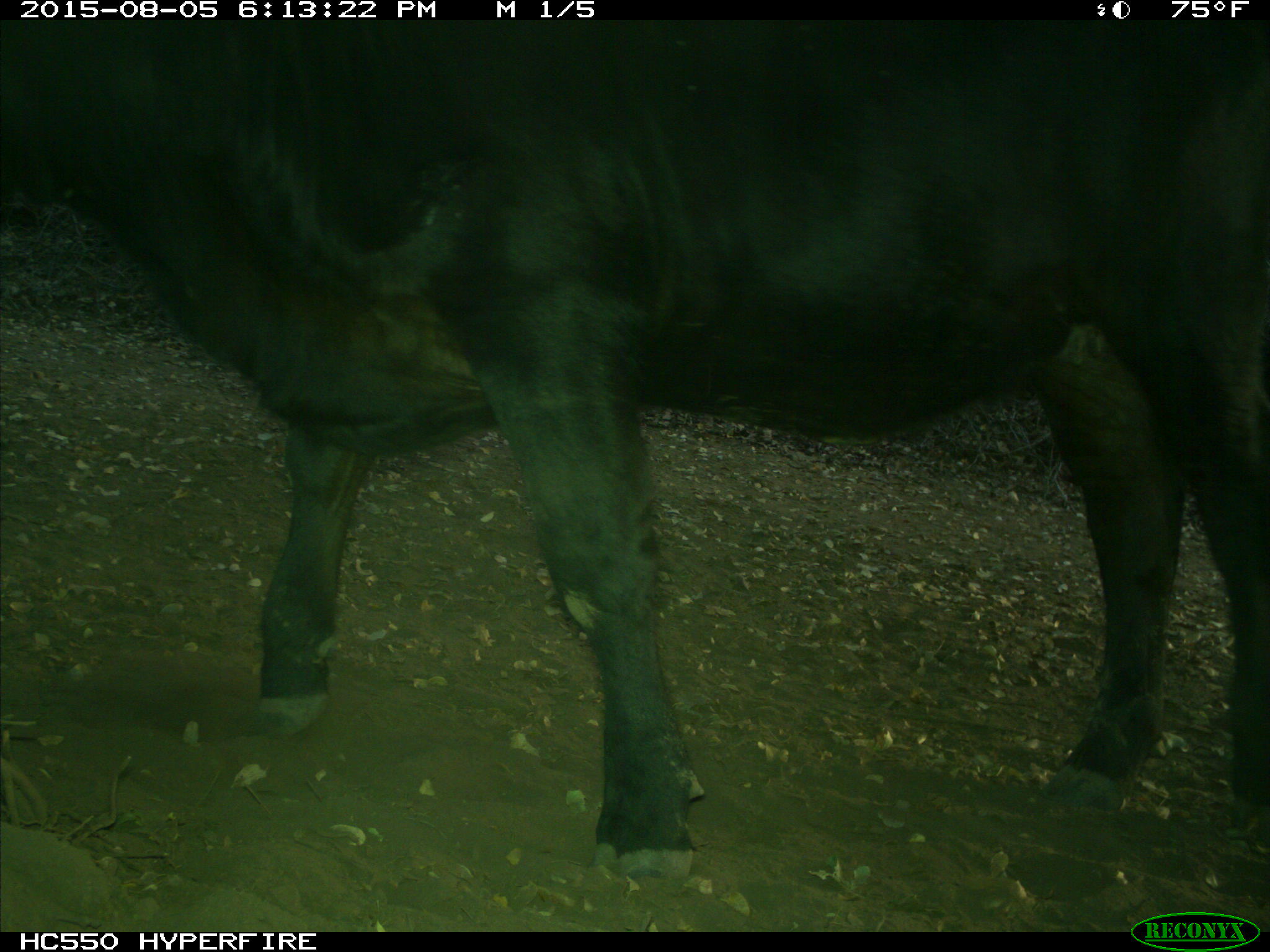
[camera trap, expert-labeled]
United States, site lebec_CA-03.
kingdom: Animalia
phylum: Chordata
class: Mammalia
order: Artiodactyla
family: Bovidae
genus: Bos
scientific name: Bos taurus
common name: domestic cow